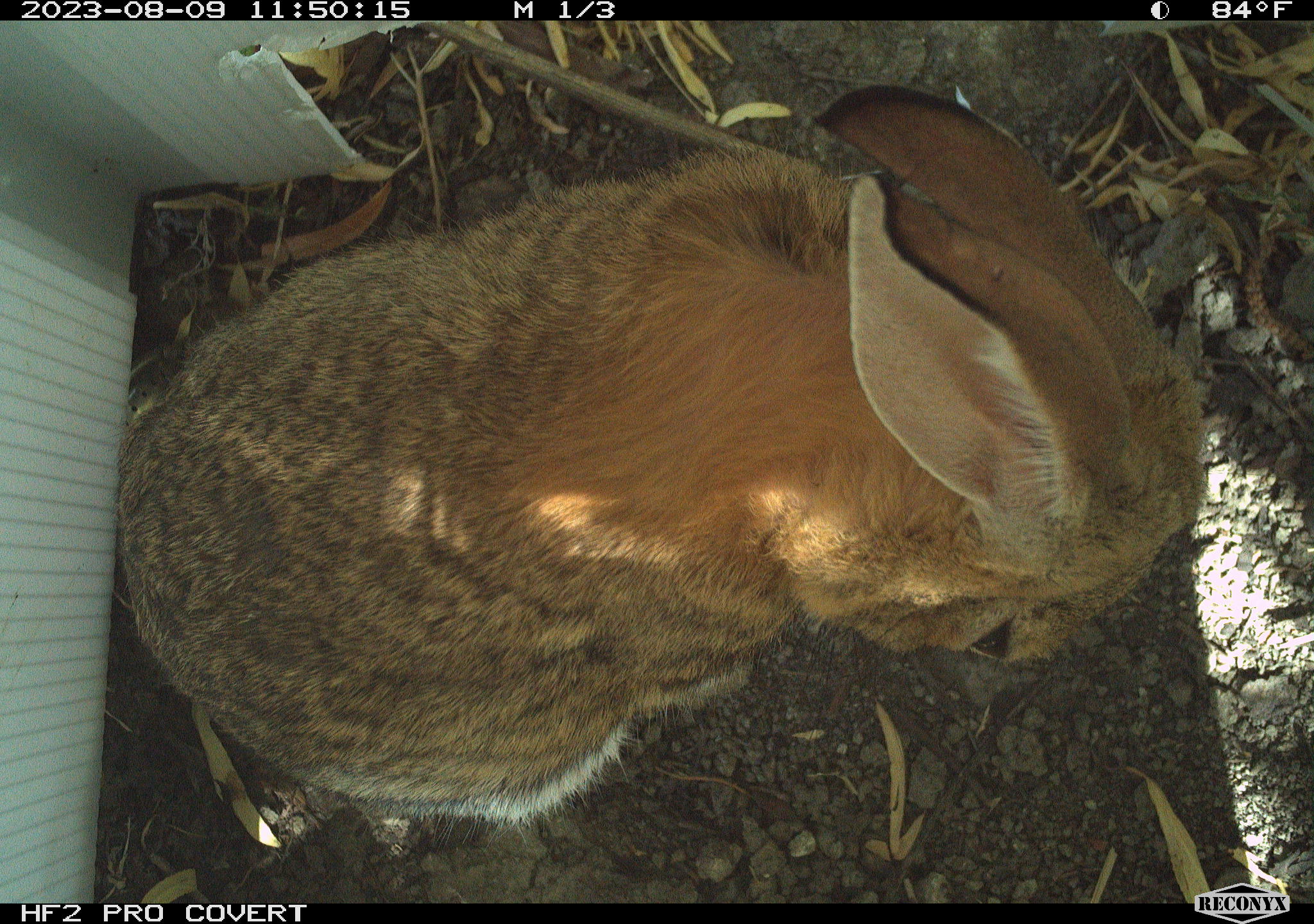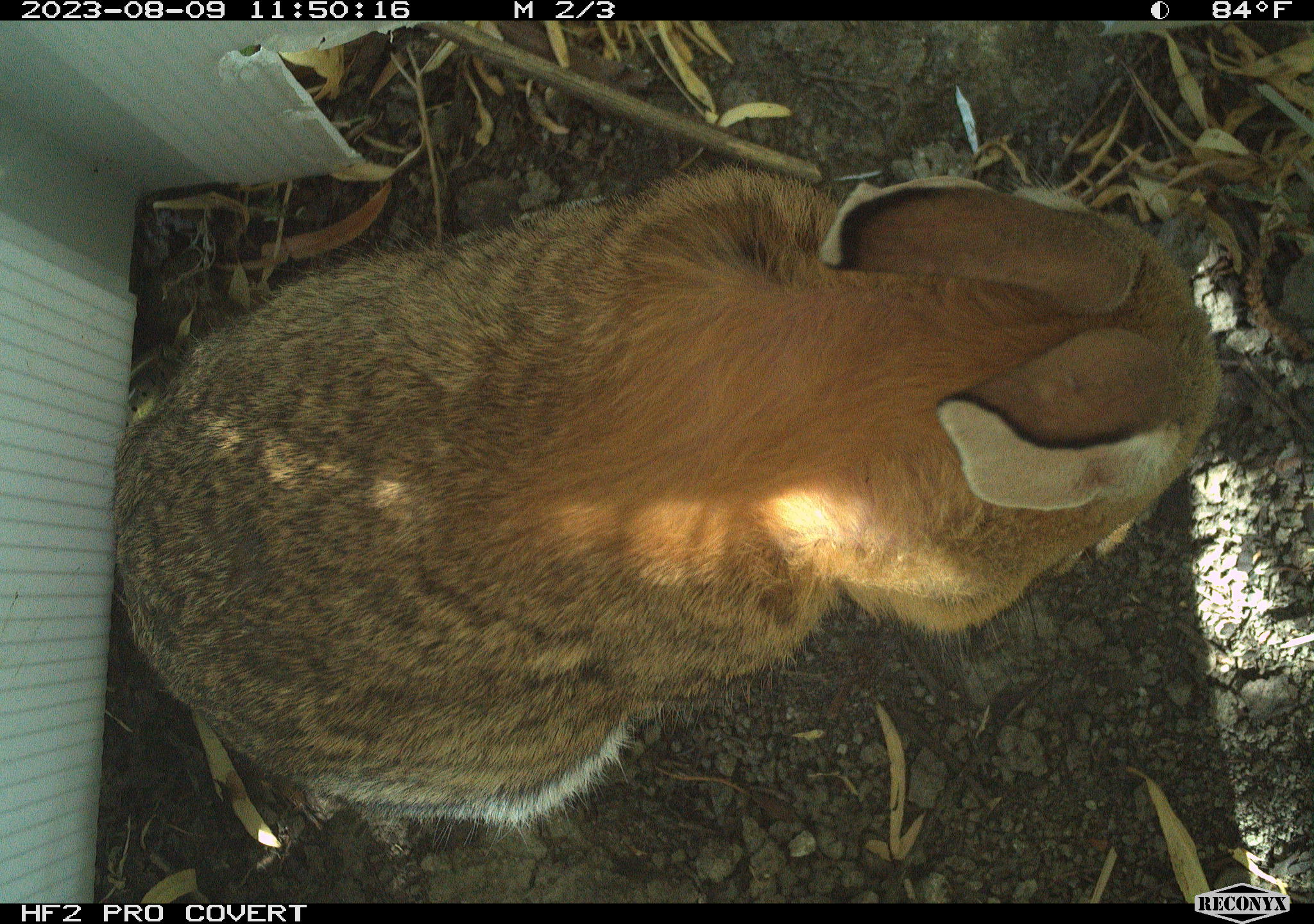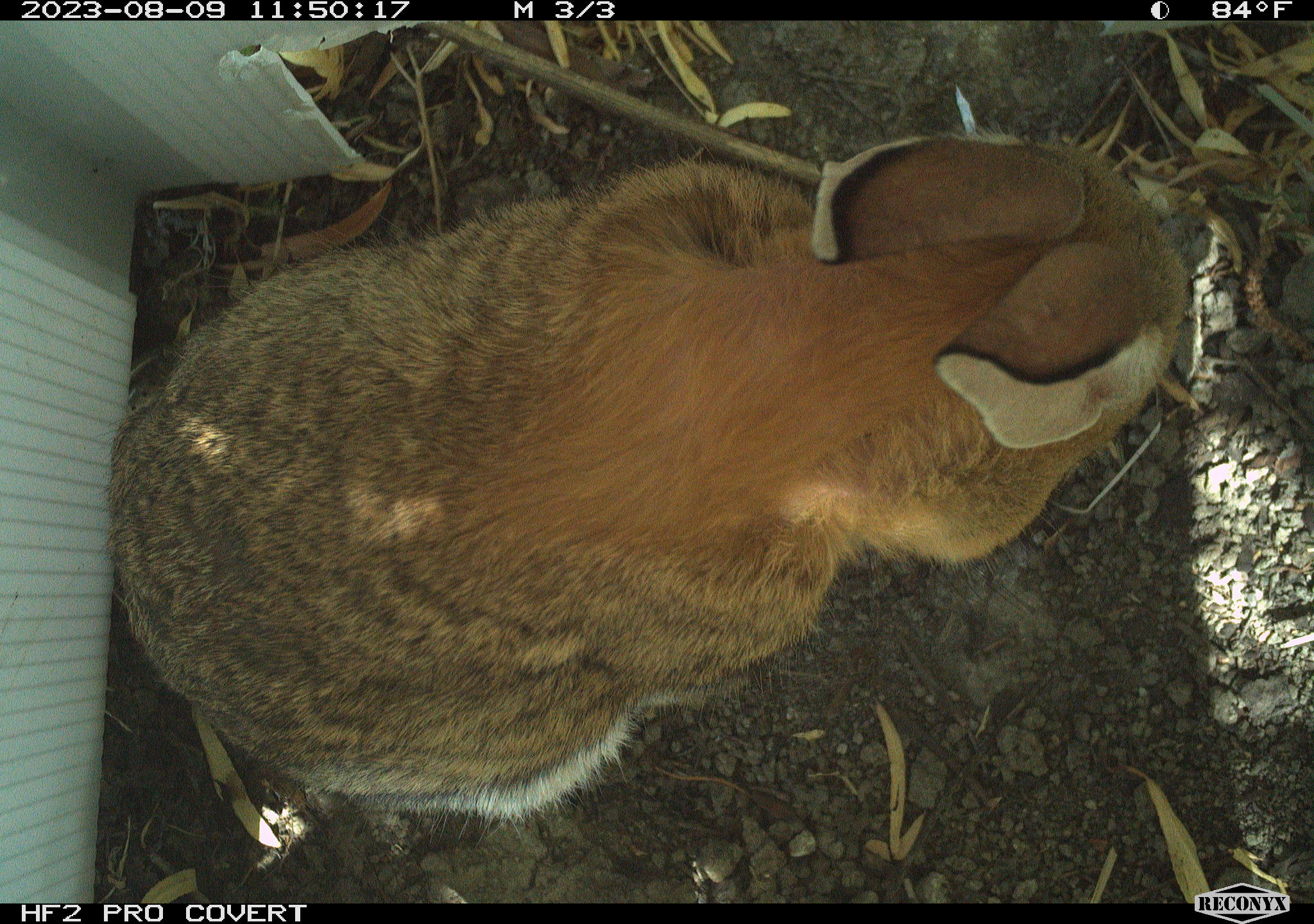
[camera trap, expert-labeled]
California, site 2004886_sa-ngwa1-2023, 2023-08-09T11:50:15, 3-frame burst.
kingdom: Animalia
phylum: Chordata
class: Mammalia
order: Lagomorpha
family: Leporidae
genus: Sylvilagus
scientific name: Sylvilagus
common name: cottontail rabbits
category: sylvilagus species